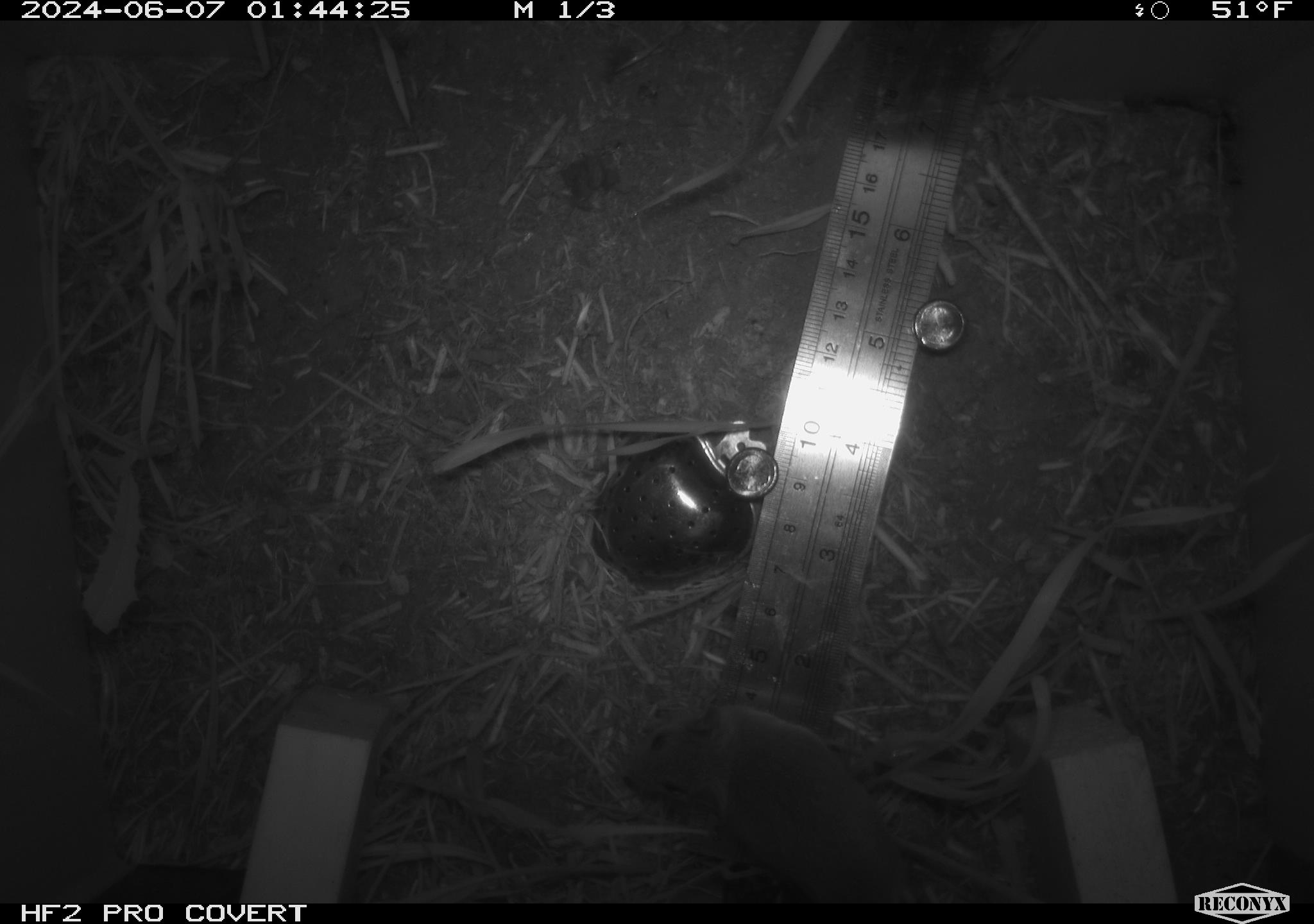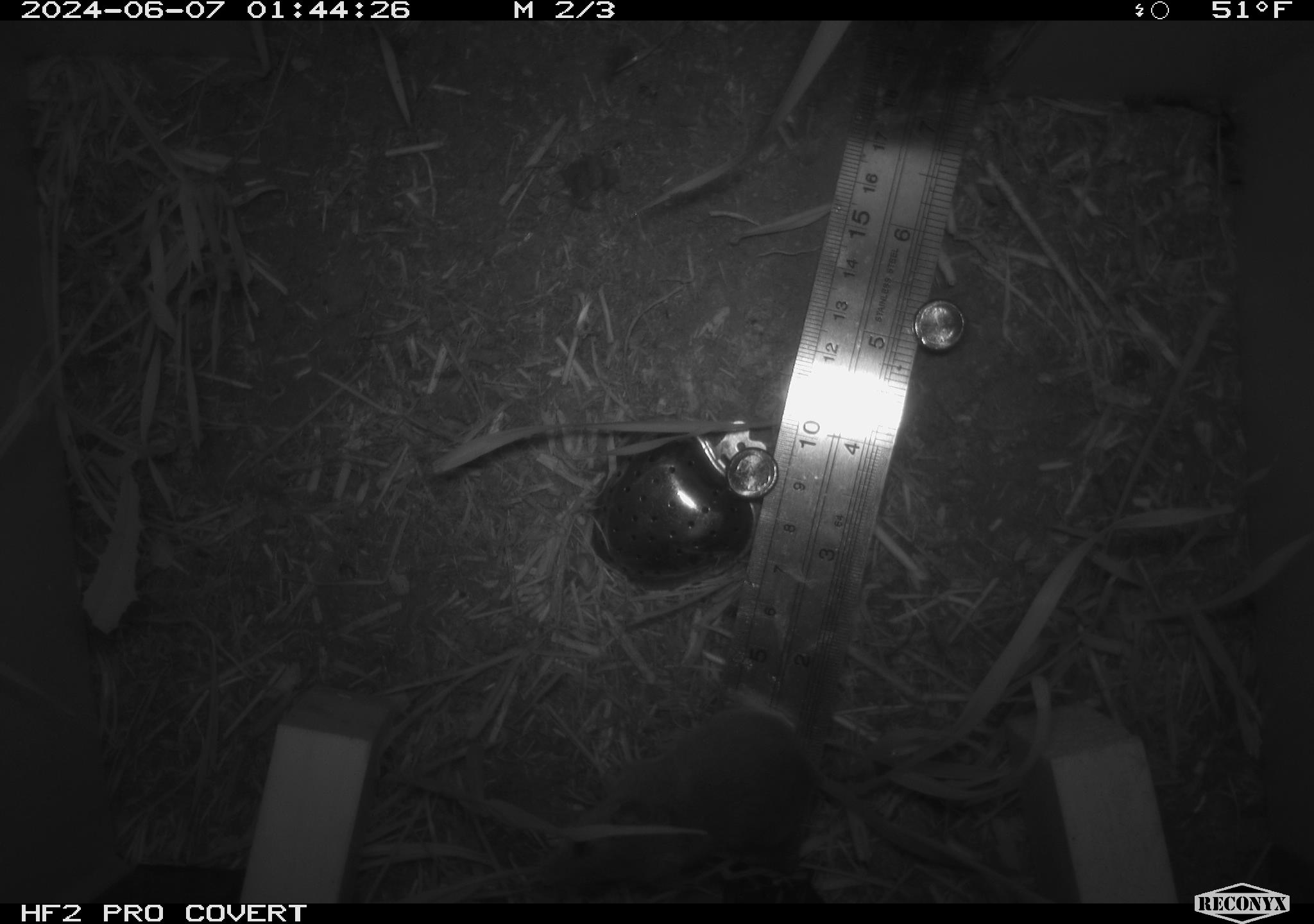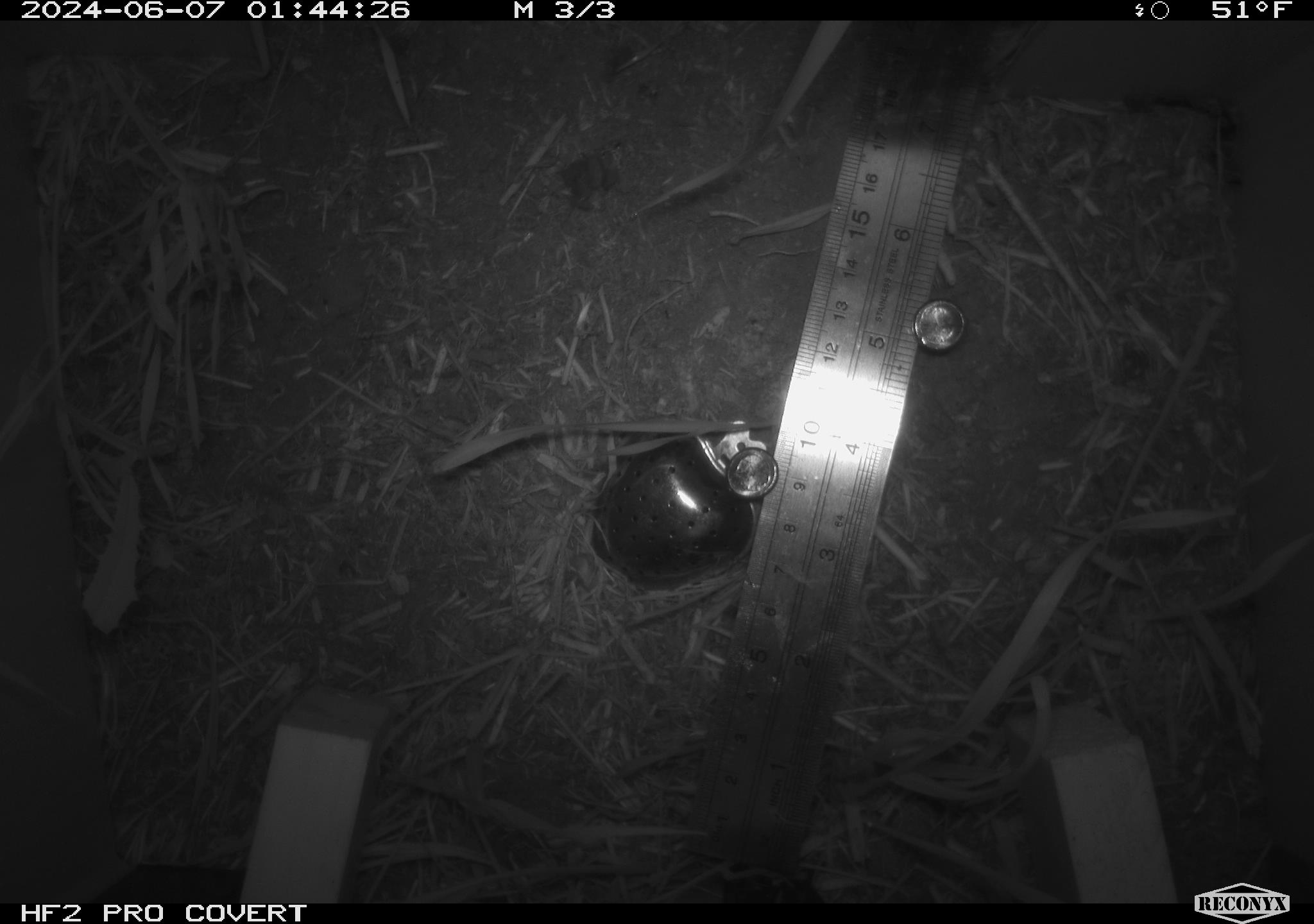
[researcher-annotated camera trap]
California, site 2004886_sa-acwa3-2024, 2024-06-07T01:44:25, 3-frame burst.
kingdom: Animalia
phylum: Chordata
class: Mammalia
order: Rodentia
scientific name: Rodentia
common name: mouse species